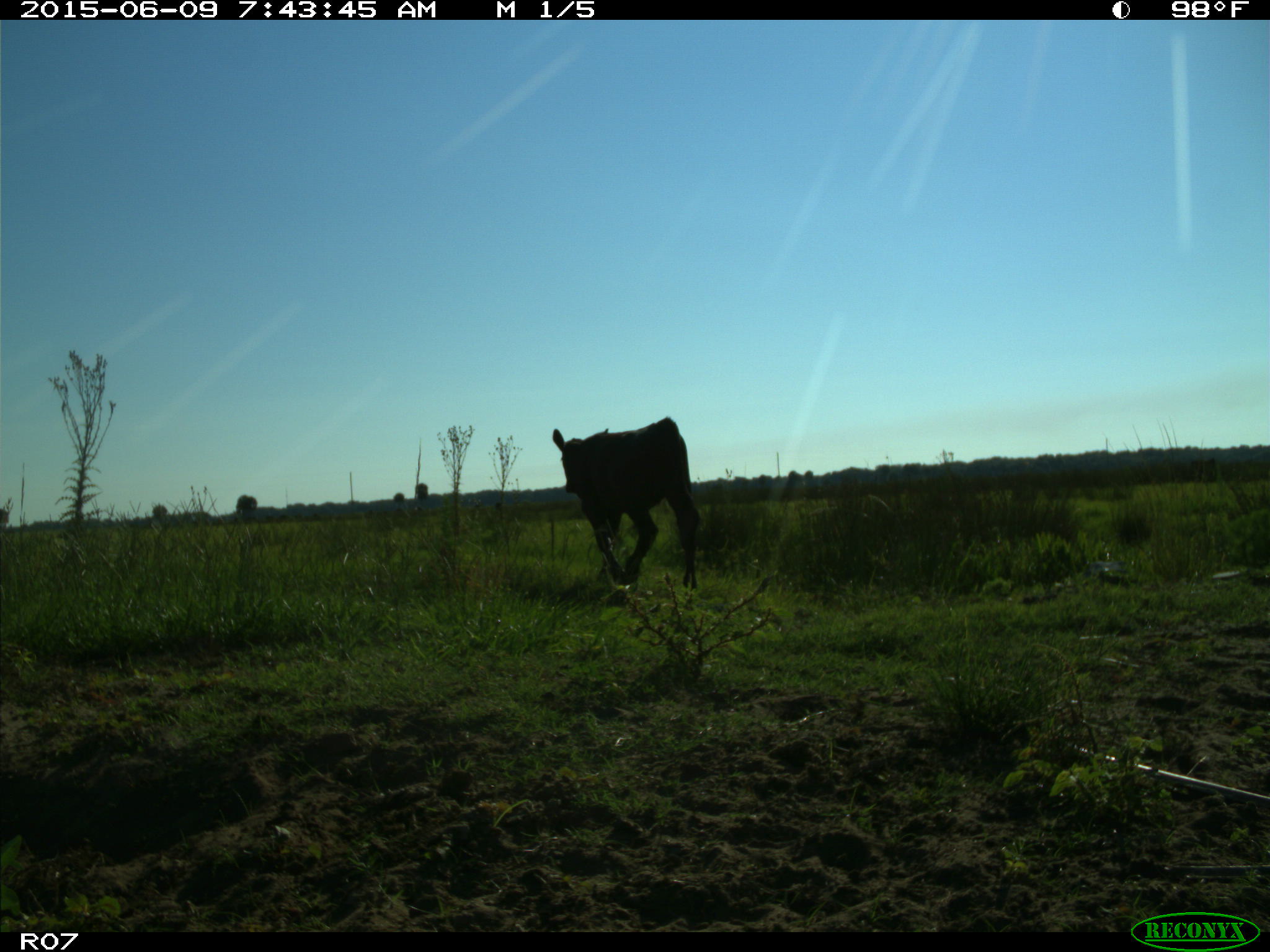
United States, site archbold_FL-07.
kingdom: Animalia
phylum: Chordata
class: Mammalia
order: Artiodactyla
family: Bovidae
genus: Bos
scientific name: Bos taurus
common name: domestic cow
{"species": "Bos taurus (domestic cow)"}